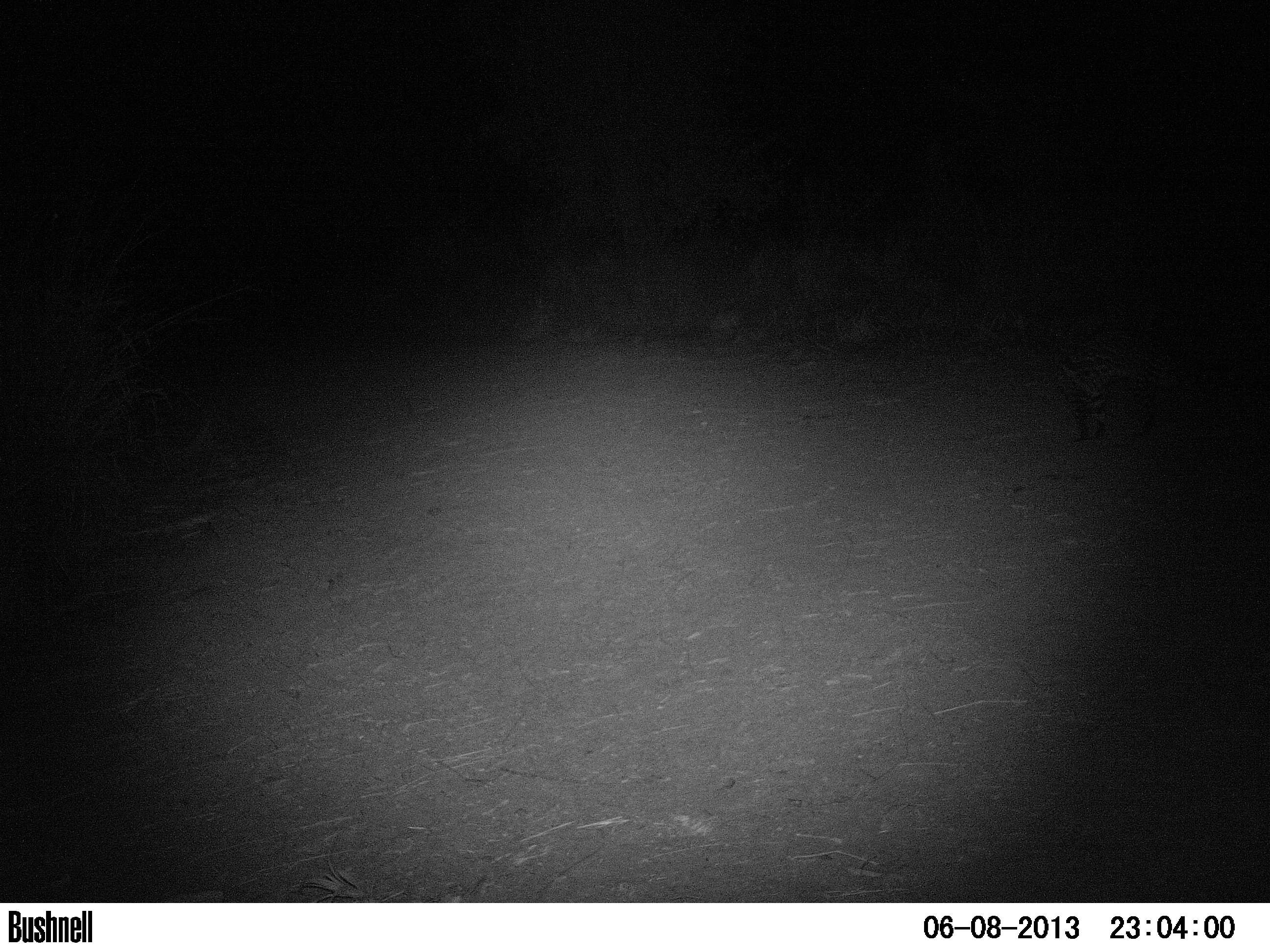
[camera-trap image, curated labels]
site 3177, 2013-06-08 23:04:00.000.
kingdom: Animalia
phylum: Chordata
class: Mammalia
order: Carnivora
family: Felidae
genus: Leopardus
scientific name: Leopardus pardalis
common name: ocelot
Leopardus pardalis (ocelot), count 1.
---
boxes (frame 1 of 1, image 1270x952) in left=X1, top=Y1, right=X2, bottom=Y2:
leopardus pardalis: left=1038, top=329, right=1162, bottom=443